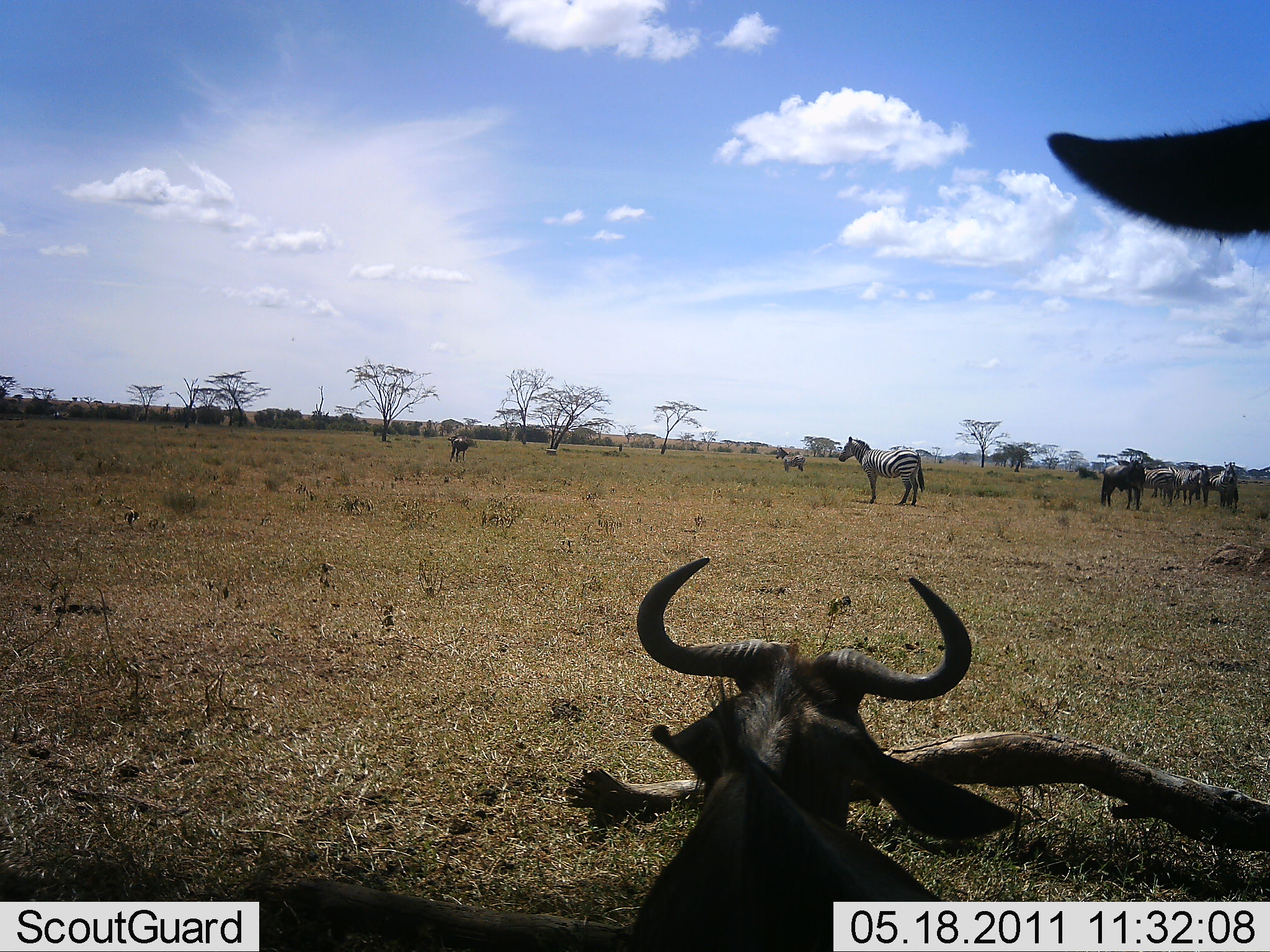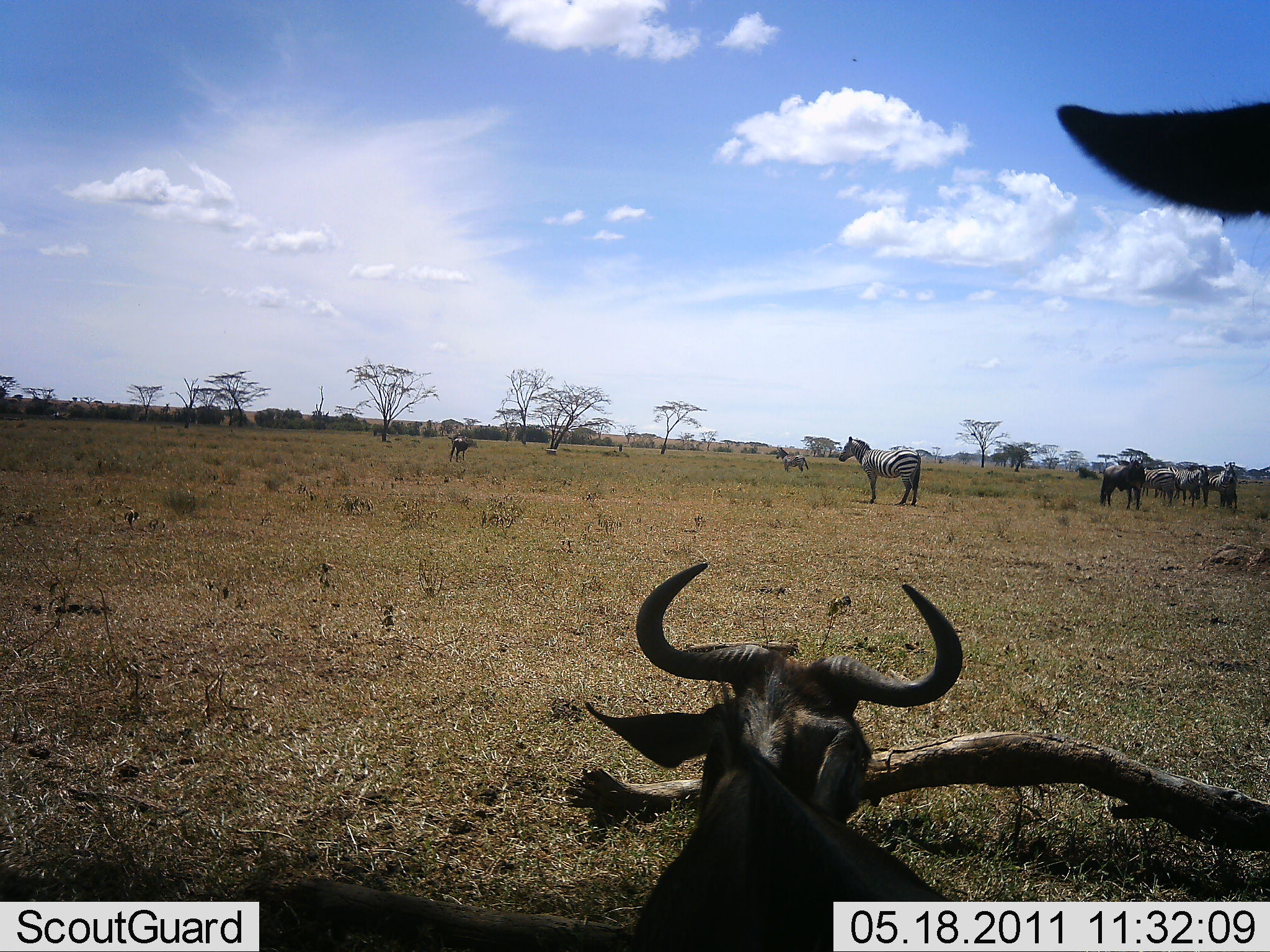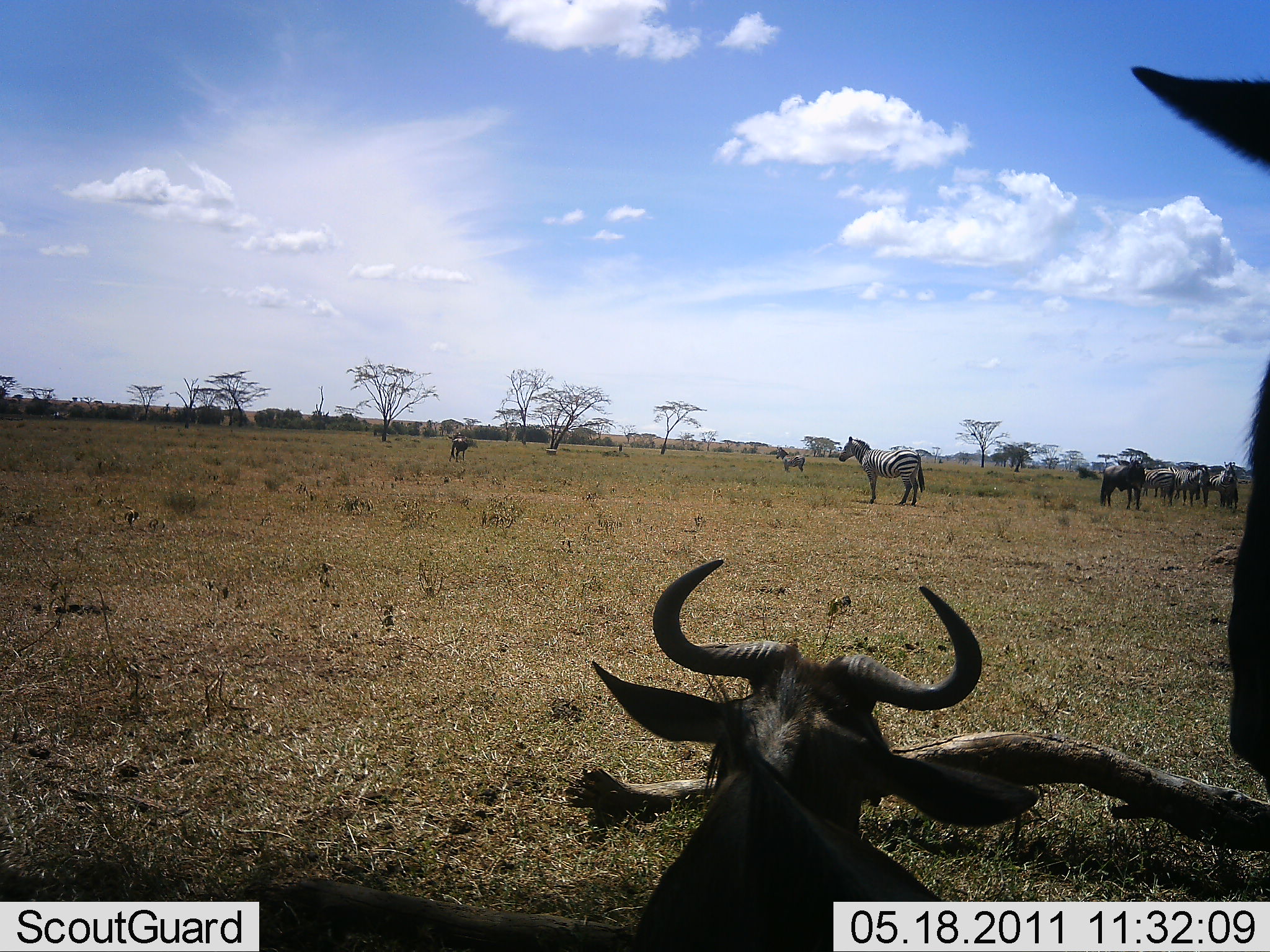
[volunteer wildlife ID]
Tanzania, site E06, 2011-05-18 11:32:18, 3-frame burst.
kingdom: Animalia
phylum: Chordata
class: Mammalia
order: Artiodactyla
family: Bovidae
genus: Connochaetes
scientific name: Connochaetes taurinus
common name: blue wildebeest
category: wildebeest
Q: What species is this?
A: Wildebeest (blue wildebeest) (Connochaetes taurinus).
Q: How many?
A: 3.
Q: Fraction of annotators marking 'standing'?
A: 100%.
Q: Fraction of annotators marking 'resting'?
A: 87%.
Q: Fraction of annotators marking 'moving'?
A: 7%.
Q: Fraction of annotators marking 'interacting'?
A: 7%.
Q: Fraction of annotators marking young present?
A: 0%.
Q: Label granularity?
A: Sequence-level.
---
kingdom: Animalia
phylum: Chordata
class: Mammalia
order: Perissodactyla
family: Equidae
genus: Equus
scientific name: Equus quagga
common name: plains zebra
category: zebra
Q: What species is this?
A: Zebra (plains zebra) (Equus quagga).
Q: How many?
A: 5.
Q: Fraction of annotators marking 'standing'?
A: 100%.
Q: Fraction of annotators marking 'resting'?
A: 0%.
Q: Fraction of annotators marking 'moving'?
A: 0%.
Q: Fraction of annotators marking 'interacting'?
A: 0%.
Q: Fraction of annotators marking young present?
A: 0%.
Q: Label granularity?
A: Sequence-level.